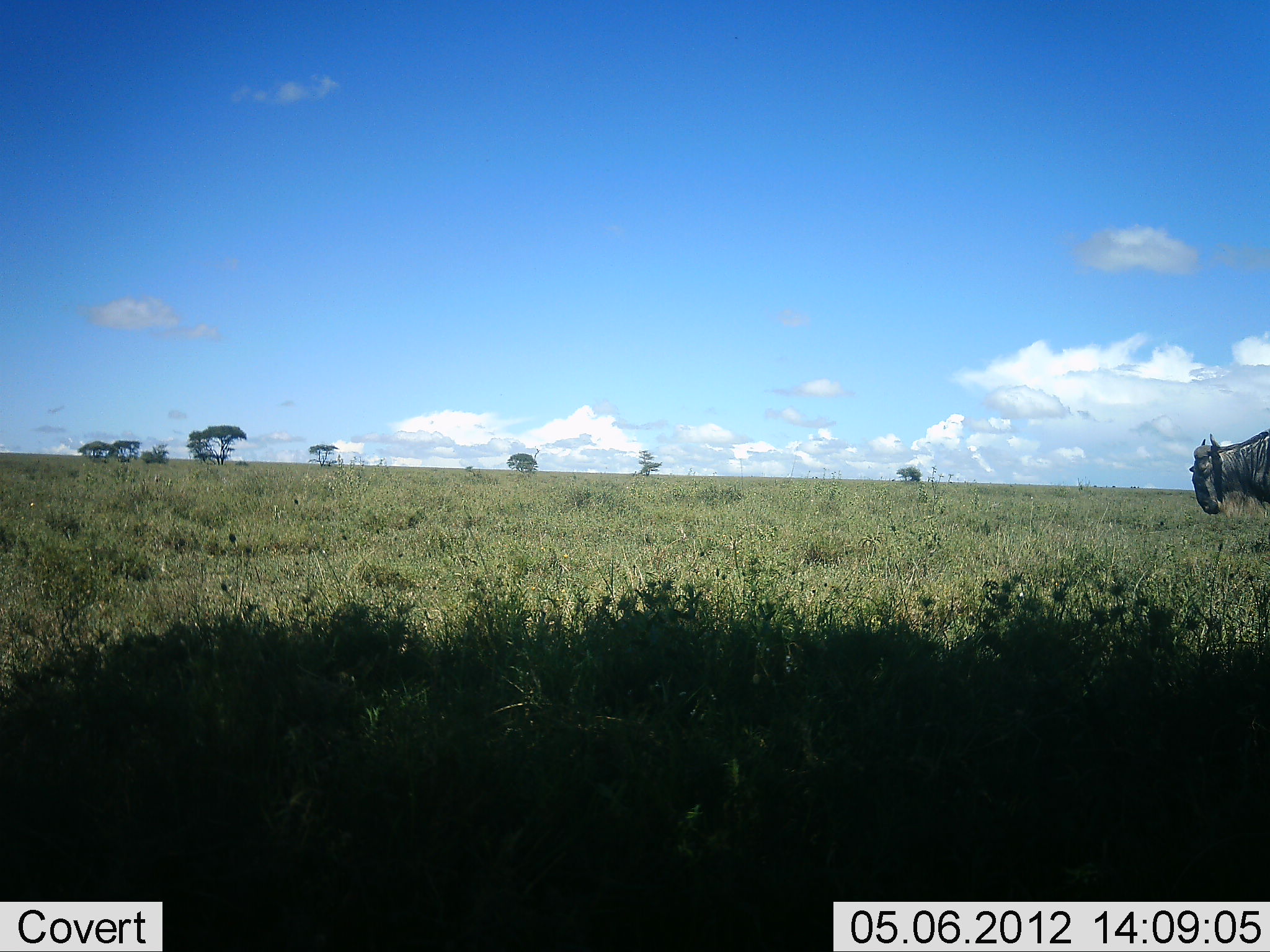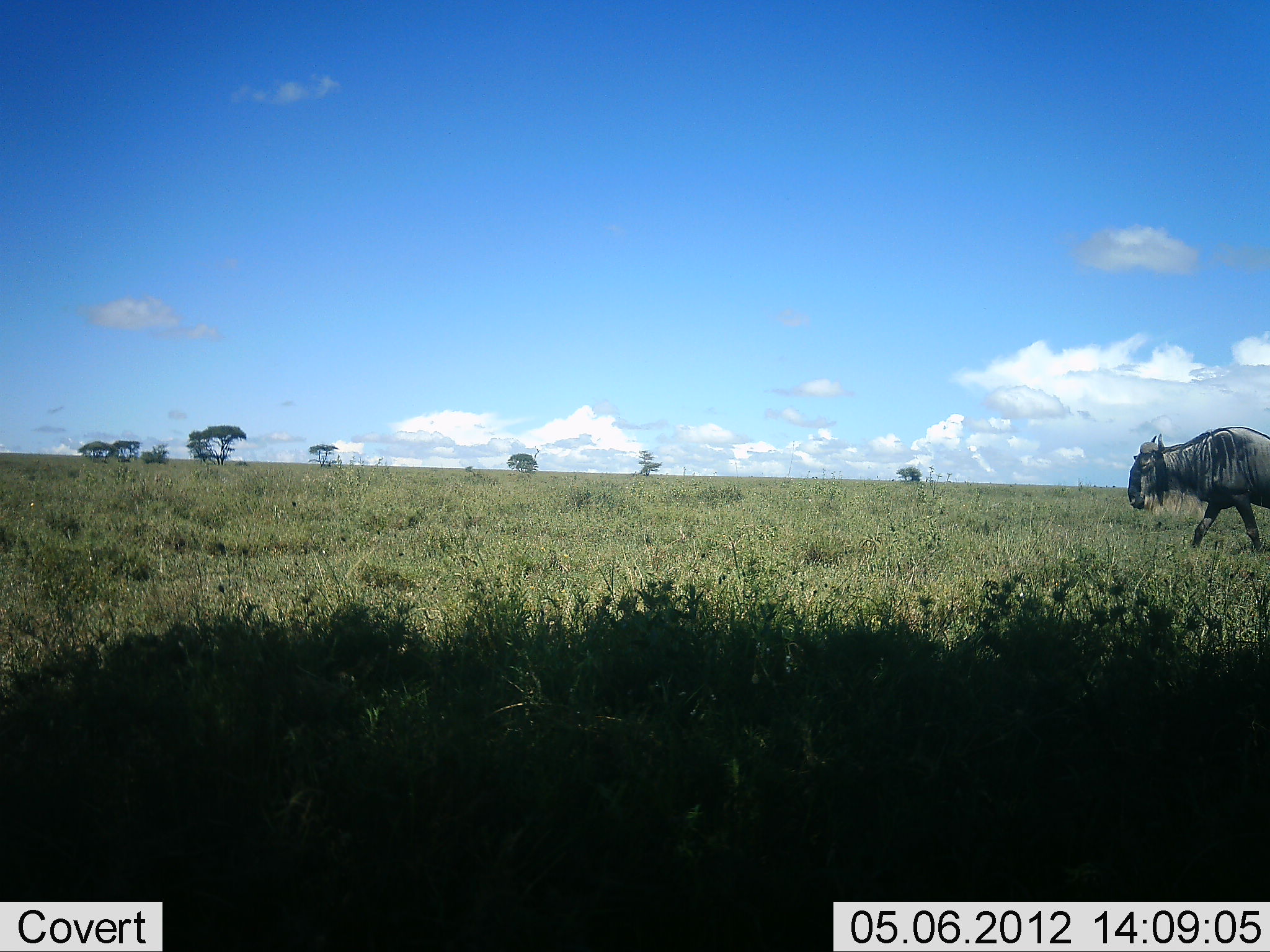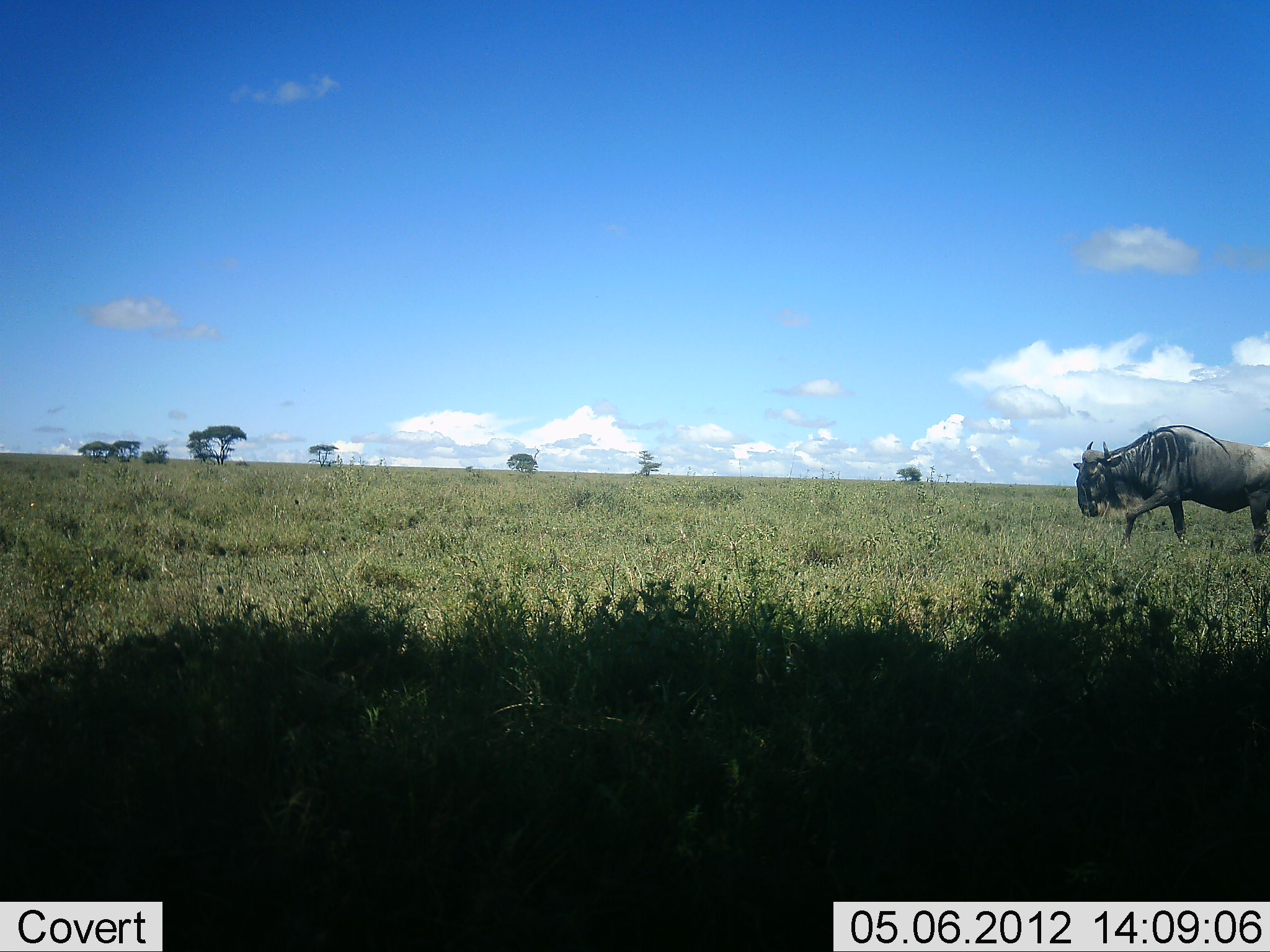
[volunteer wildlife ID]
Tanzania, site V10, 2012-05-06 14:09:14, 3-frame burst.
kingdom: Animalia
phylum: Chordata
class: Mammalia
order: Artiodactyla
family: Bovidae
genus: Connochaetes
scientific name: Connochaetes taurinus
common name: blue wildebeest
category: wildebeest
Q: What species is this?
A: Wildebeest (blue wildebeest) (Connochaetes taurinus).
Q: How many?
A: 1.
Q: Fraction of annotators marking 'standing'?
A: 11%.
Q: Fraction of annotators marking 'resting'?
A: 0%.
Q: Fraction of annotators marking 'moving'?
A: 89%.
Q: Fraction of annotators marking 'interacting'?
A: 0%.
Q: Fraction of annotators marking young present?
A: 0%.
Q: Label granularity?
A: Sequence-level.